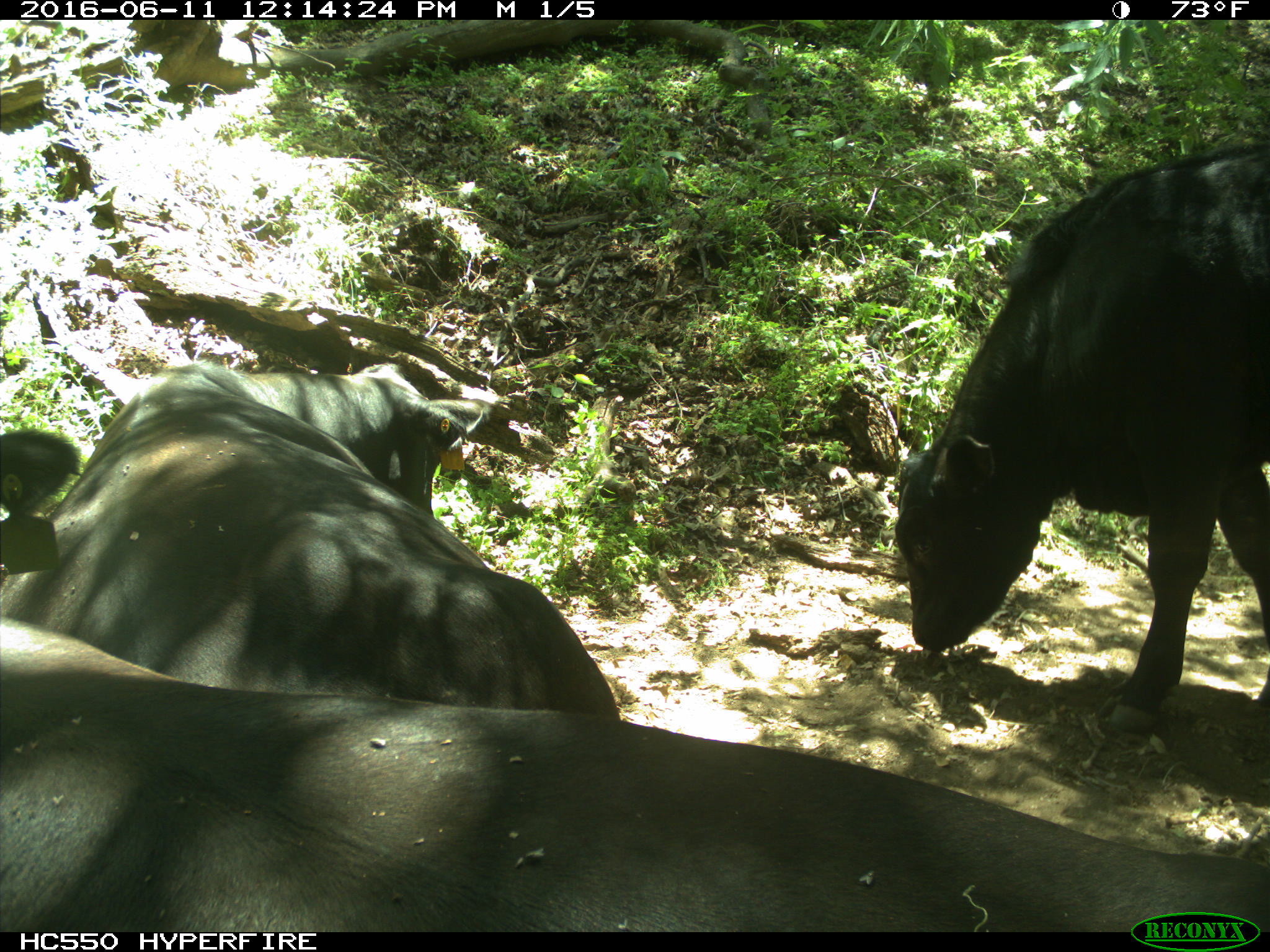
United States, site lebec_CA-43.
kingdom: Animalia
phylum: Chordata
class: Mammalia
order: Artiodactyla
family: Bovidae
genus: Bos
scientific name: Bos taurus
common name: domestic cow